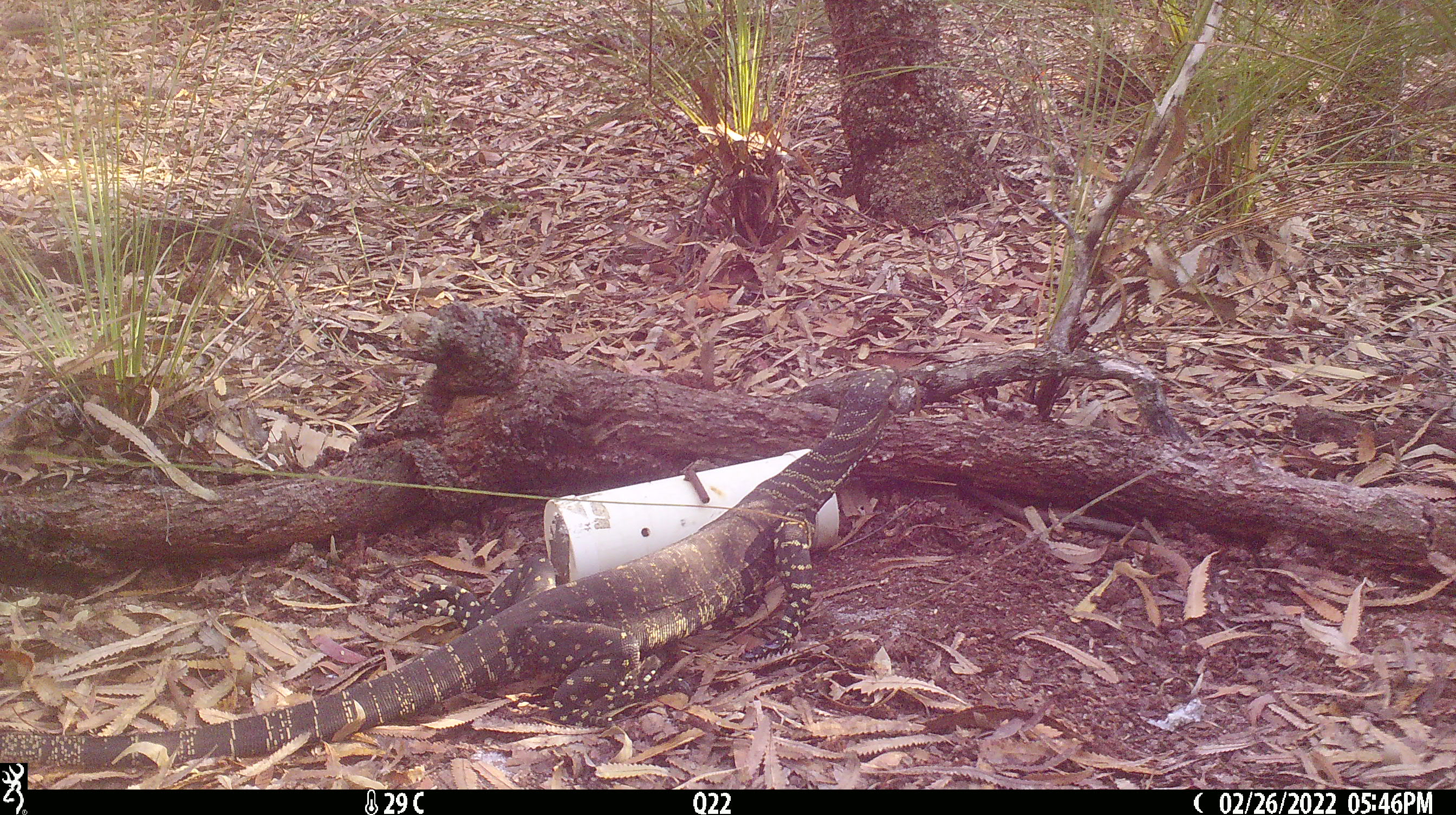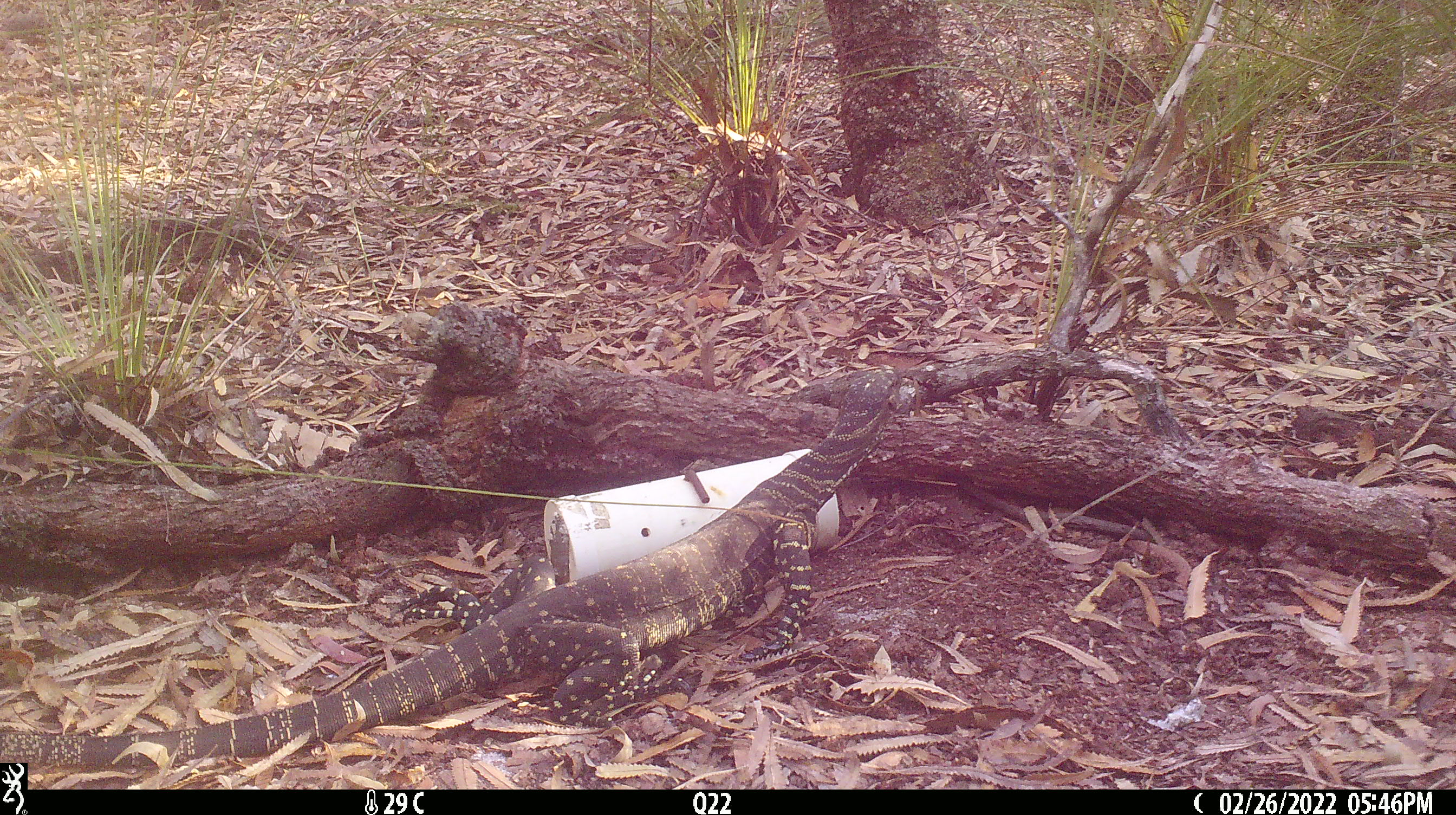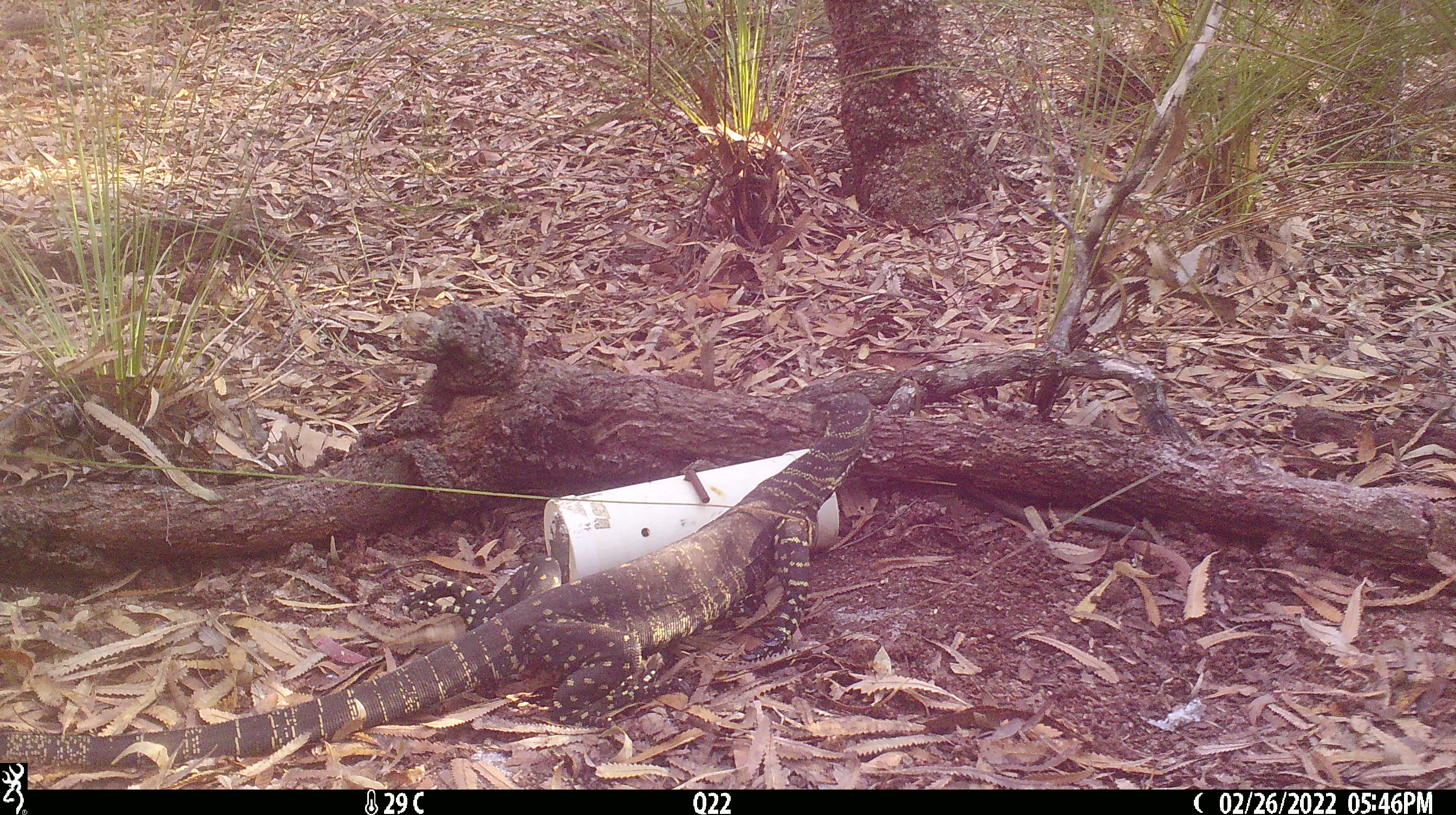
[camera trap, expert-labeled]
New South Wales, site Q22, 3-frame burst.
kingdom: Animalia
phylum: Chordata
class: Reptilia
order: Squamata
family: Varanidae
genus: Varanus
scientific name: Varanus varius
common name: lace monitor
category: goanna